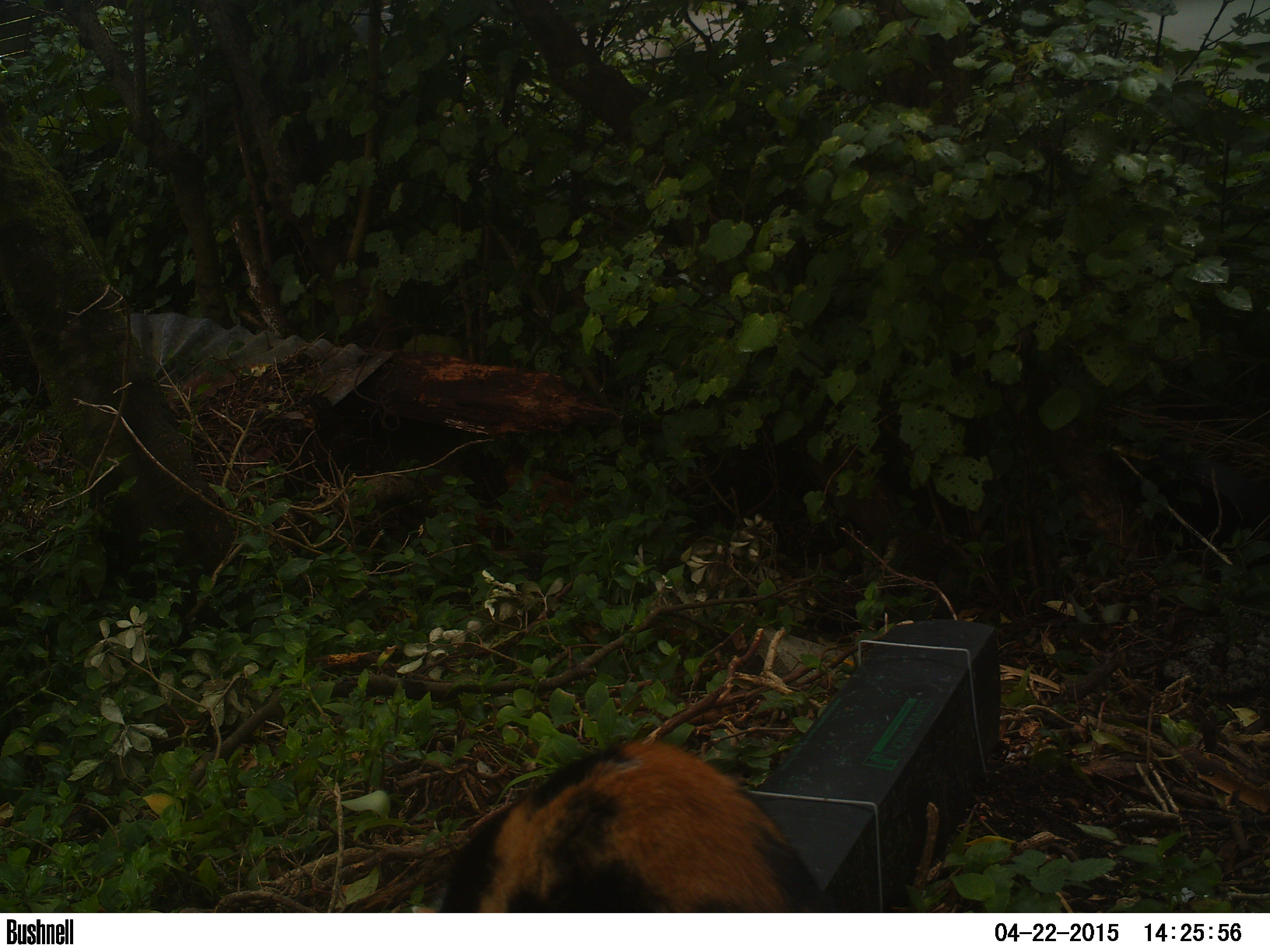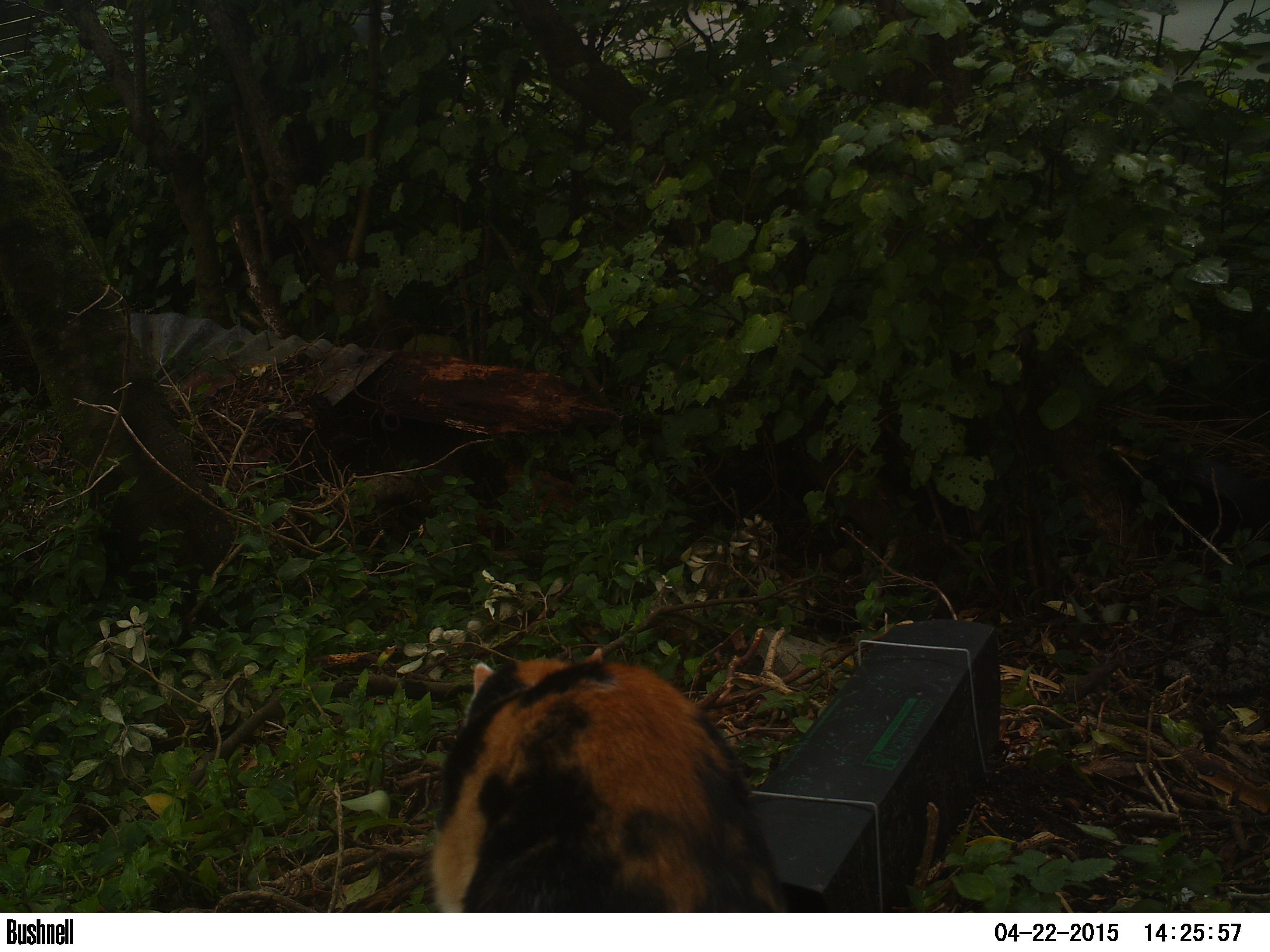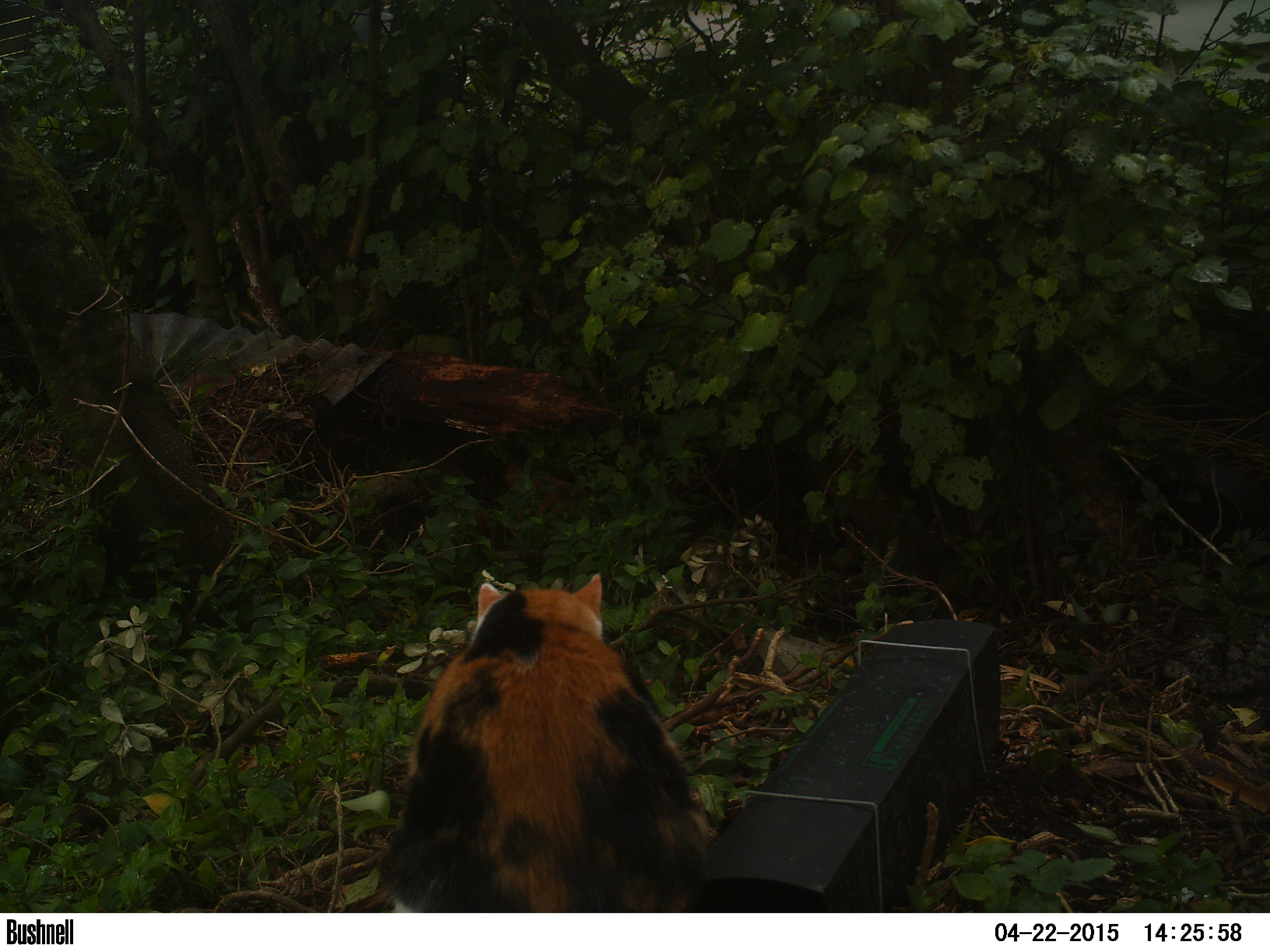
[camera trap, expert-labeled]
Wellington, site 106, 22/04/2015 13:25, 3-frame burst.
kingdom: Animalia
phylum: Chordata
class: Mammalia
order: Carnivora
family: Felidae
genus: Felis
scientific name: Felis catus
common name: cat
Cat (Felis catus).